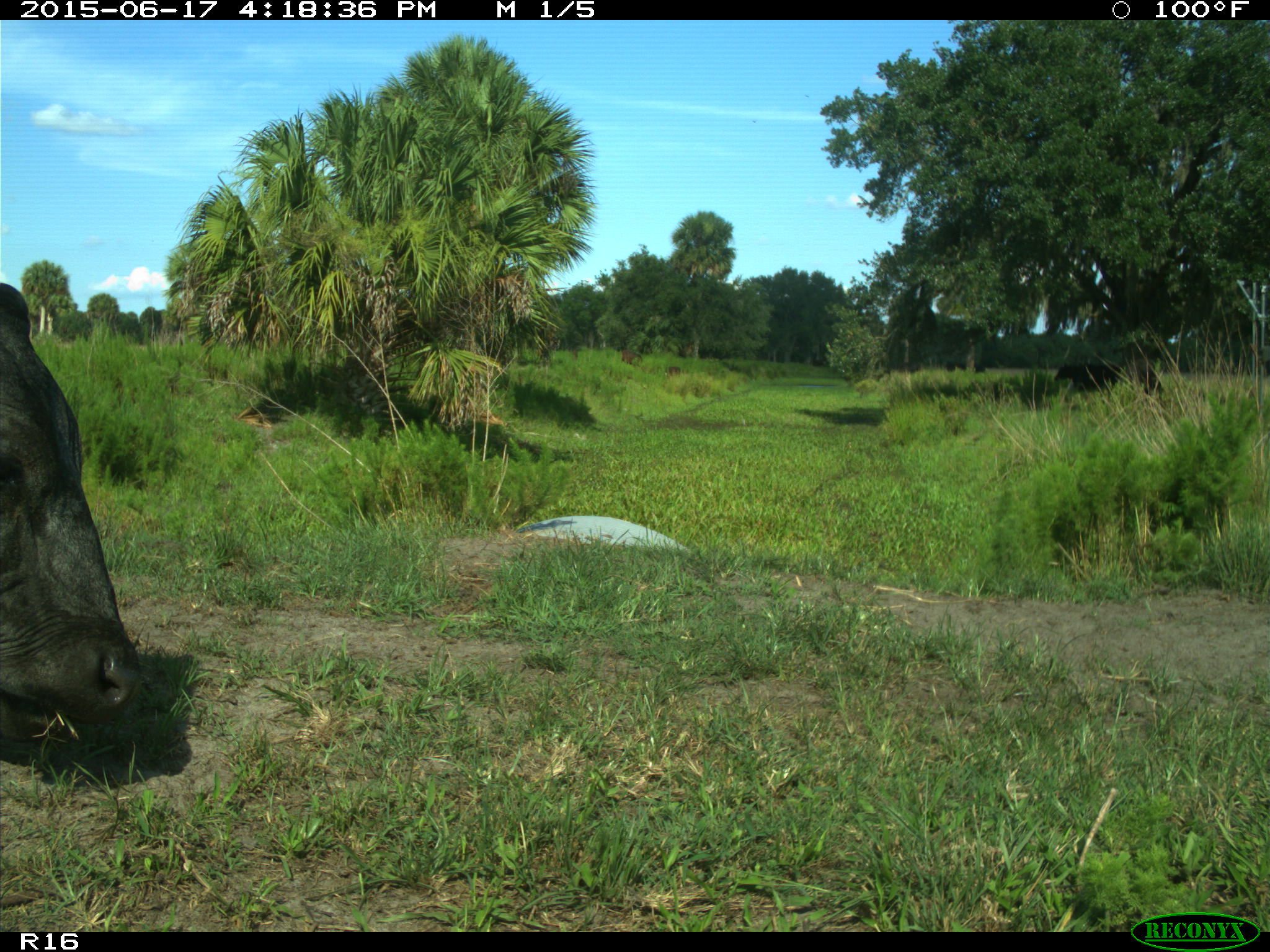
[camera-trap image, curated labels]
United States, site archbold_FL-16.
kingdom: Animalia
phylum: Chordata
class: Mammalia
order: Artiodactyla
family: Bovidae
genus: Bos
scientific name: Bos taurus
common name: domestic cow